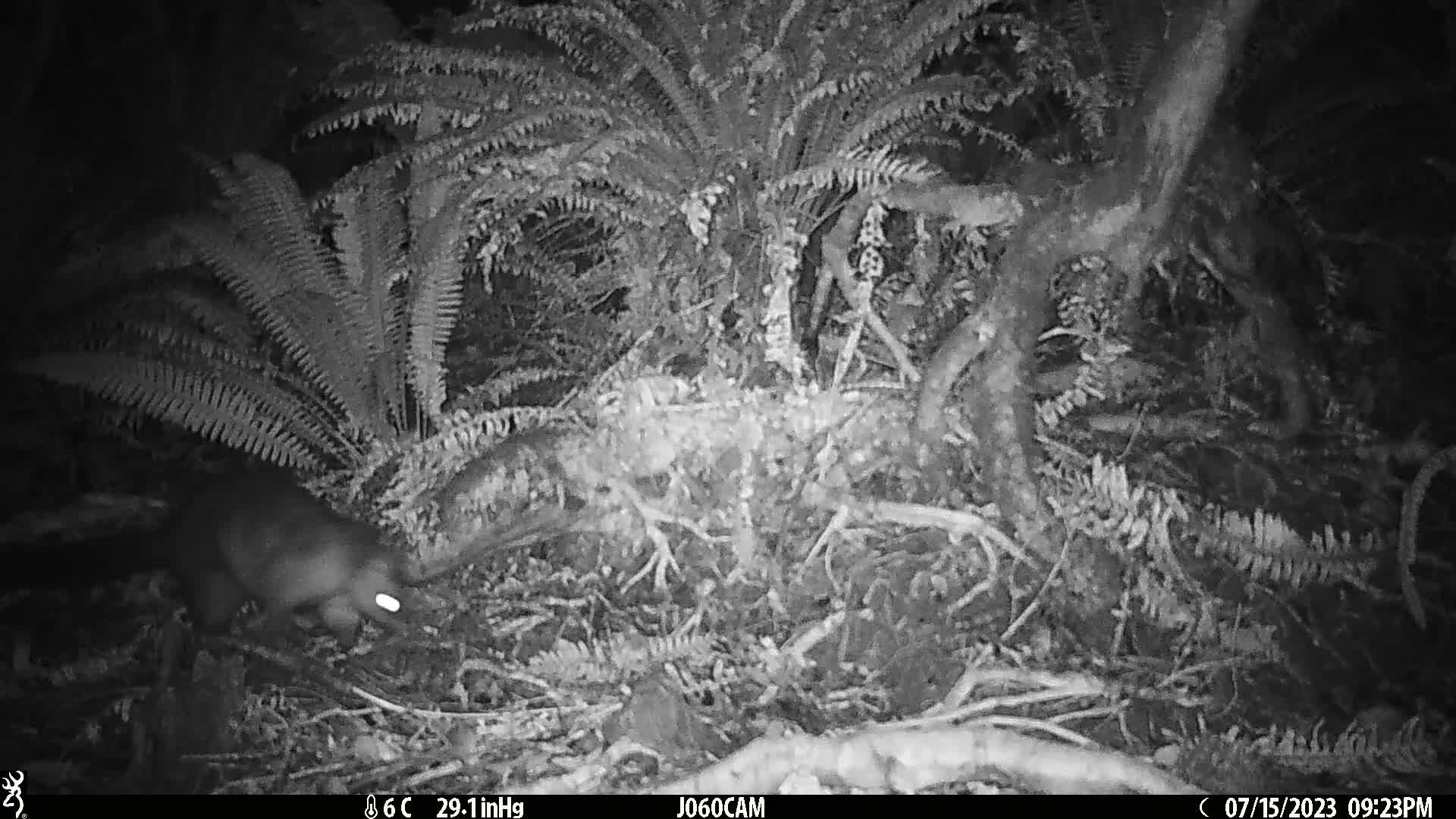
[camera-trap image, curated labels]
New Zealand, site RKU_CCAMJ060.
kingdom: Animalia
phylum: Chordata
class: Mammalia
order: Diprotodontia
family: Phalangeridae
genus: Trichosurus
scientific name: Trichosurus vulpecula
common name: common brushtail possum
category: possum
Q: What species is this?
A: Possum (common brushtail possum) (Trichosurus vulpecula).